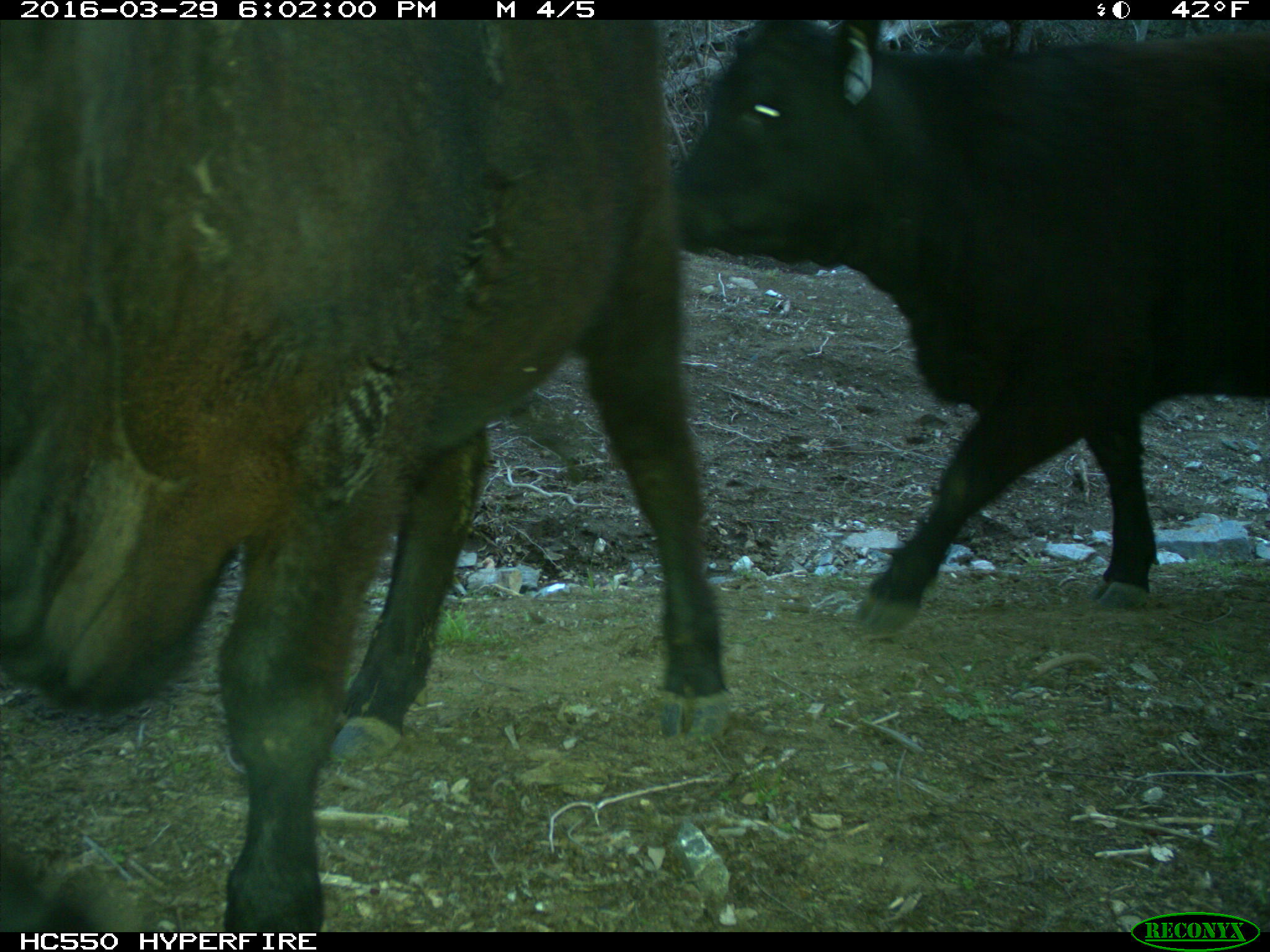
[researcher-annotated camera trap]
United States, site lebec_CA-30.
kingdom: Animalia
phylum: Chordata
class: Mammalia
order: Artiodactyla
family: Bovidae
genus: Bos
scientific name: Bos taurus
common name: domestic cow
Bos taurus (domestic cow).